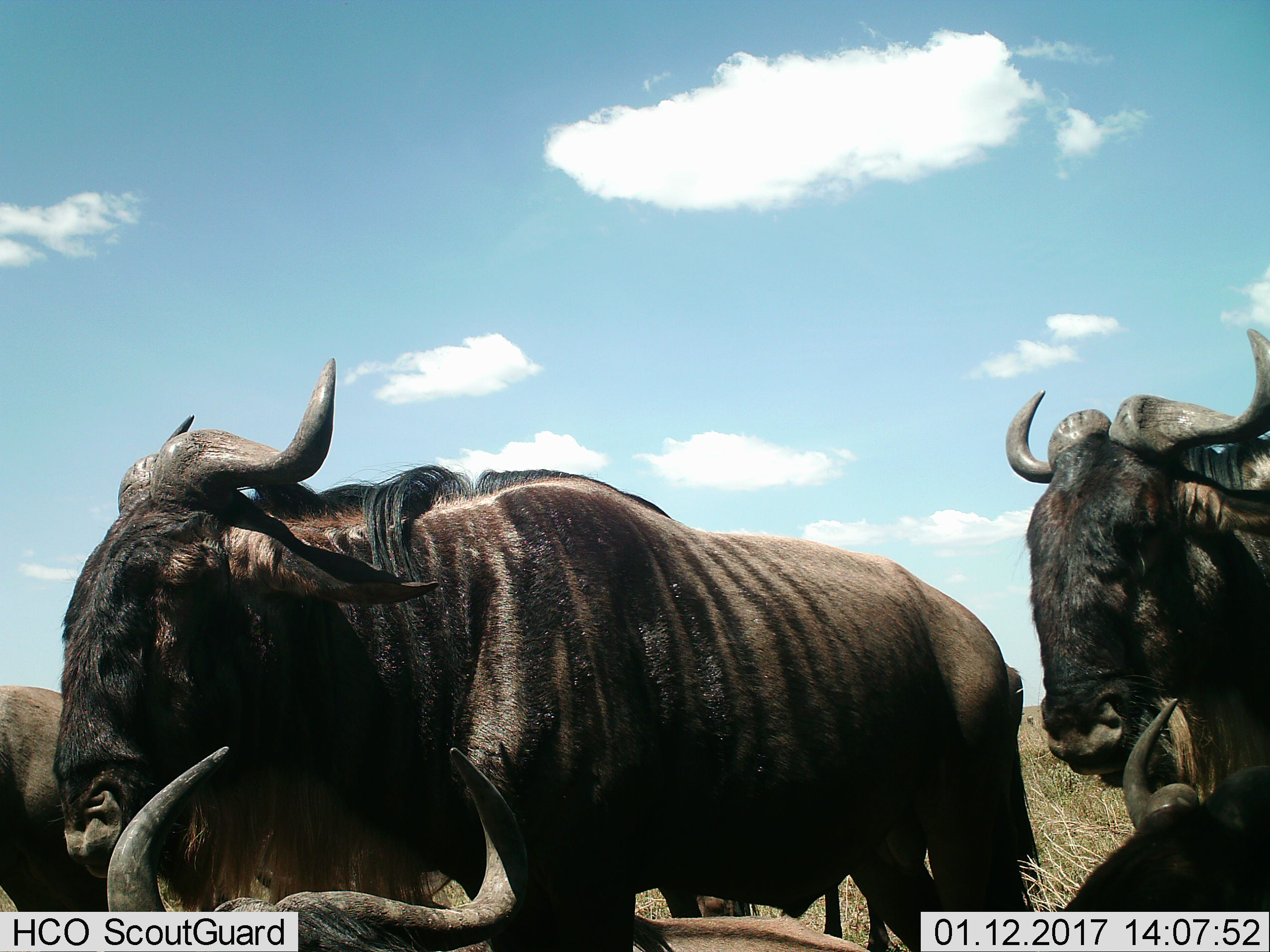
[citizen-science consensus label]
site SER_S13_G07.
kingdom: Animalia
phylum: Chordata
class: Mammalia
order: Artiodactyla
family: Bovidae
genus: Connochaetes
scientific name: Connochaetes taurinus taurinus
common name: blue wildebeest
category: wildebeestblue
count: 7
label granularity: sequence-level